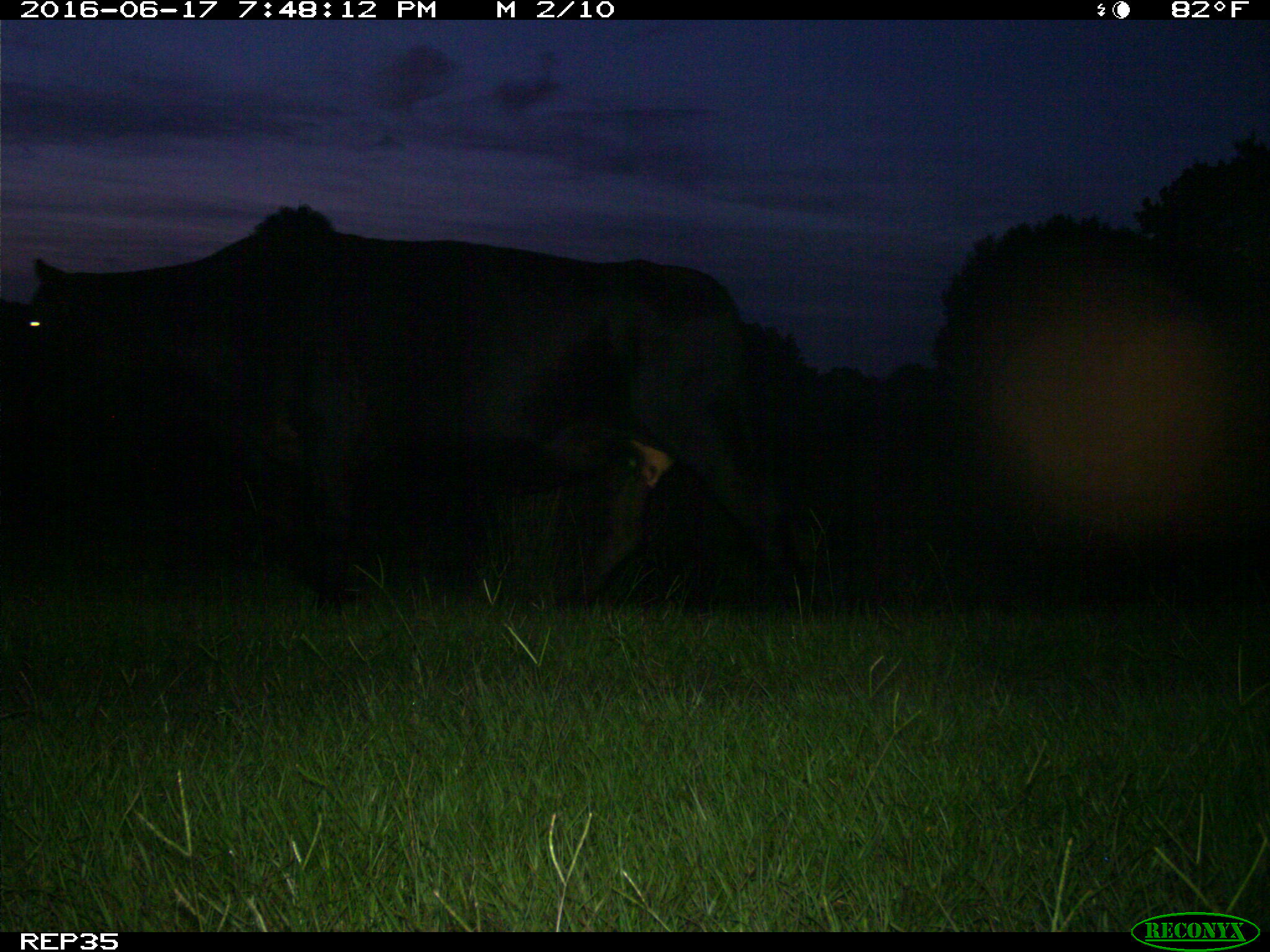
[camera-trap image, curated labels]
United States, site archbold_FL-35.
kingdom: Animalia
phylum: Chordata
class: Mammalia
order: Artiodactyla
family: Bovidae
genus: Bos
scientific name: Bos taurus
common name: domestic cow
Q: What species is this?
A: Bos taurus (domestic cow).